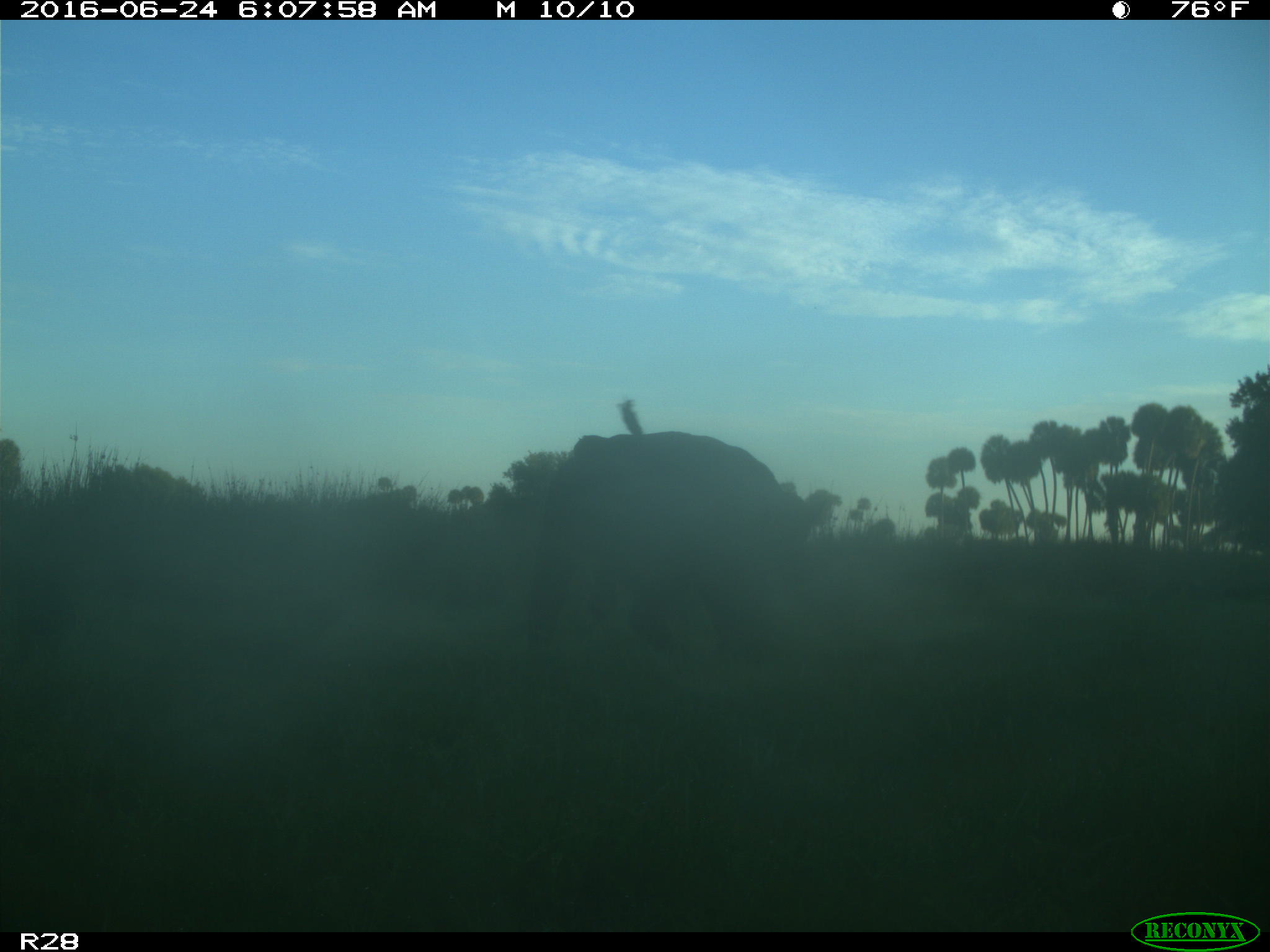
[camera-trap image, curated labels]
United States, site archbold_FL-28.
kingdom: Animalia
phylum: Chordata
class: Mammalia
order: Artiodactyla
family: Bovidae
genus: Bos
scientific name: Bos taurus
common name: domestic cow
Bos taurus (domestic cow).